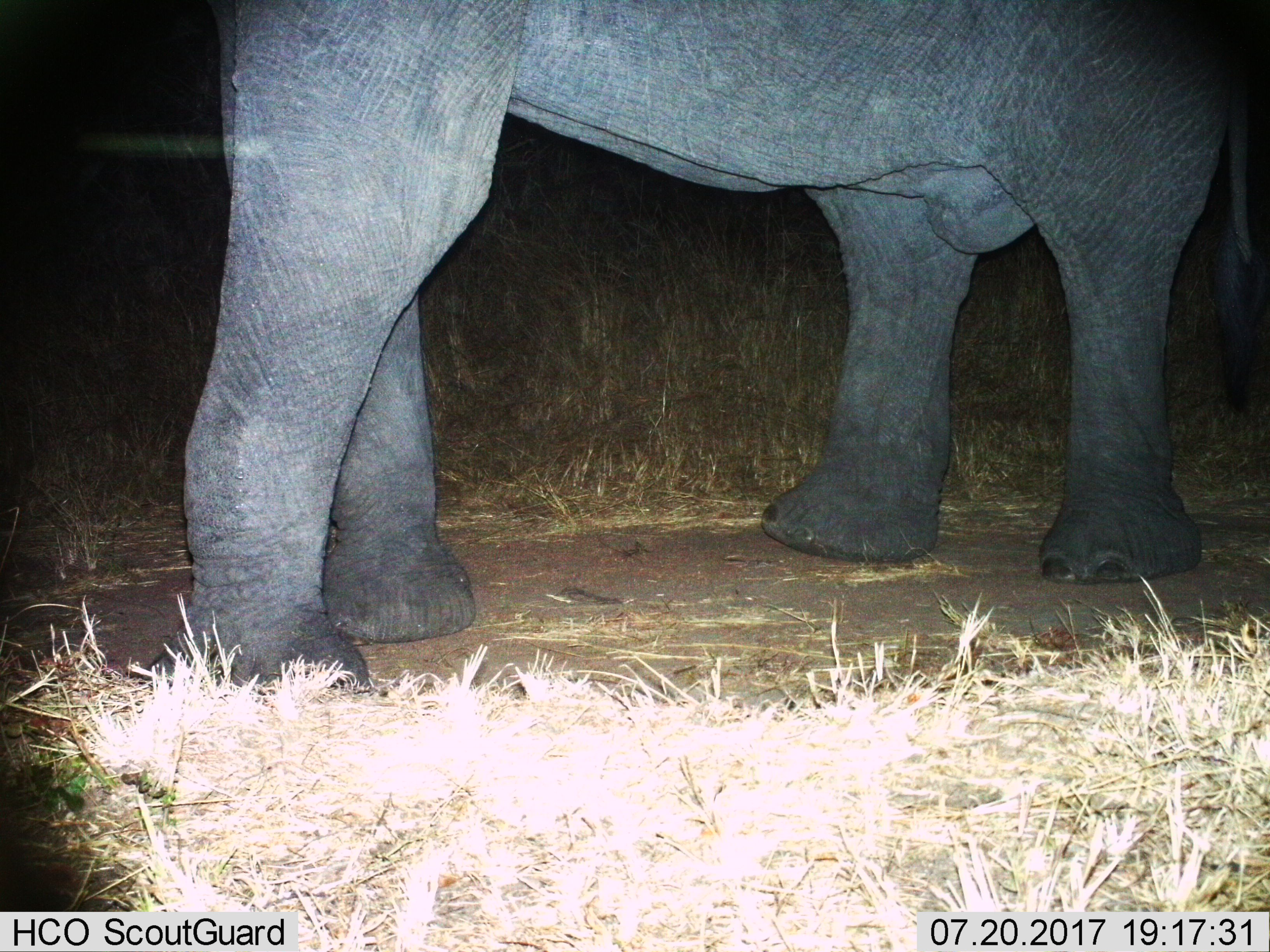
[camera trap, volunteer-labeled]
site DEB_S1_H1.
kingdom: Animalia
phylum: Chordata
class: Mammalia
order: Proboscidea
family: Elephantidae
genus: Loxodonta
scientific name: Loxodonta africana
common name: african bush elephant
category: elephant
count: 1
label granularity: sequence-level